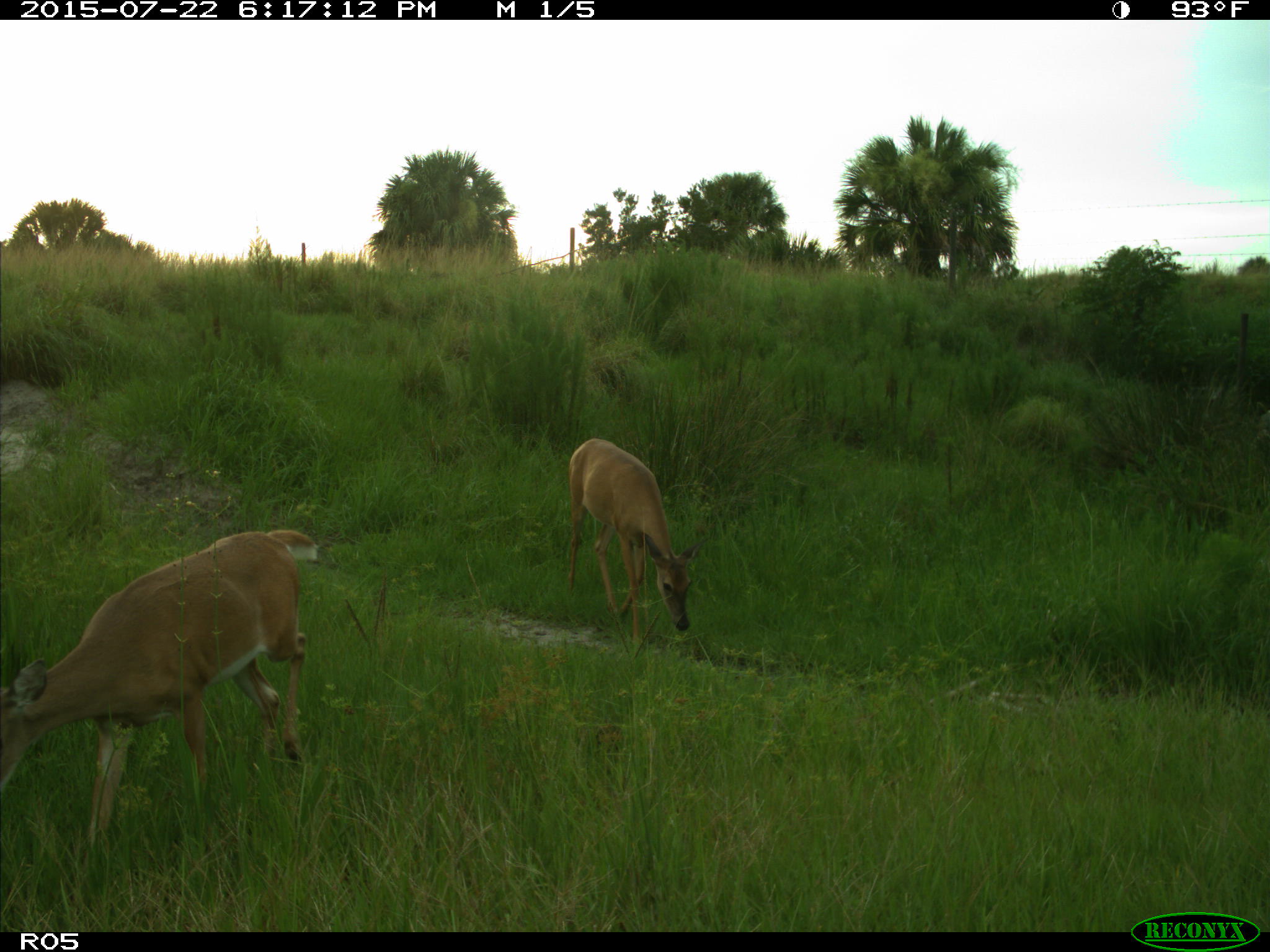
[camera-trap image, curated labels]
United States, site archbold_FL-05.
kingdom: Animalia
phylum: Chordata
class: Mammalia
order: Artiodactyla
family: Cervidae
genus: Odocoileus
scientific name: Odocoileus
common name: deer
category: unidentified deer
Unidentified deer (deer) (Odocoileus).